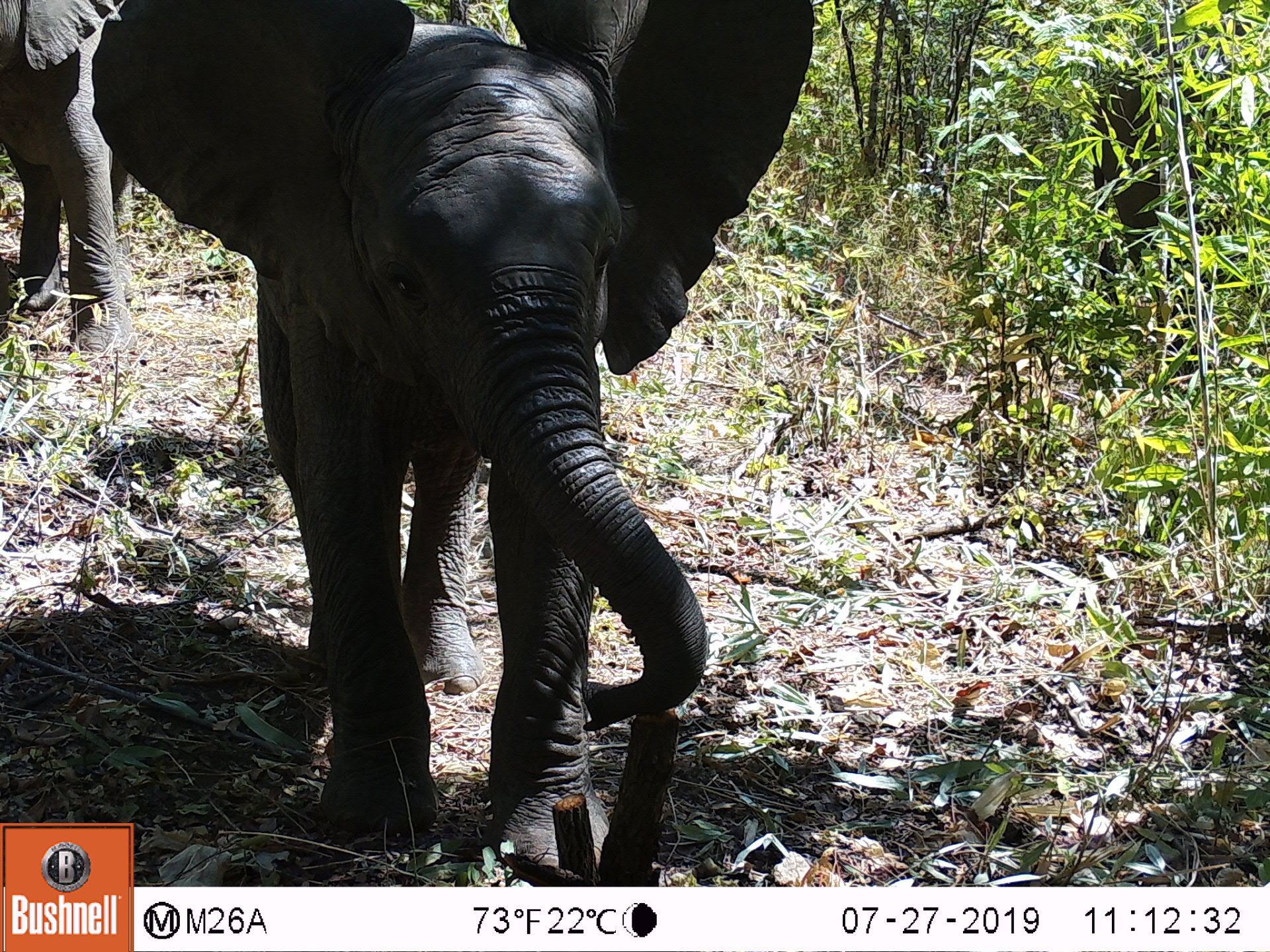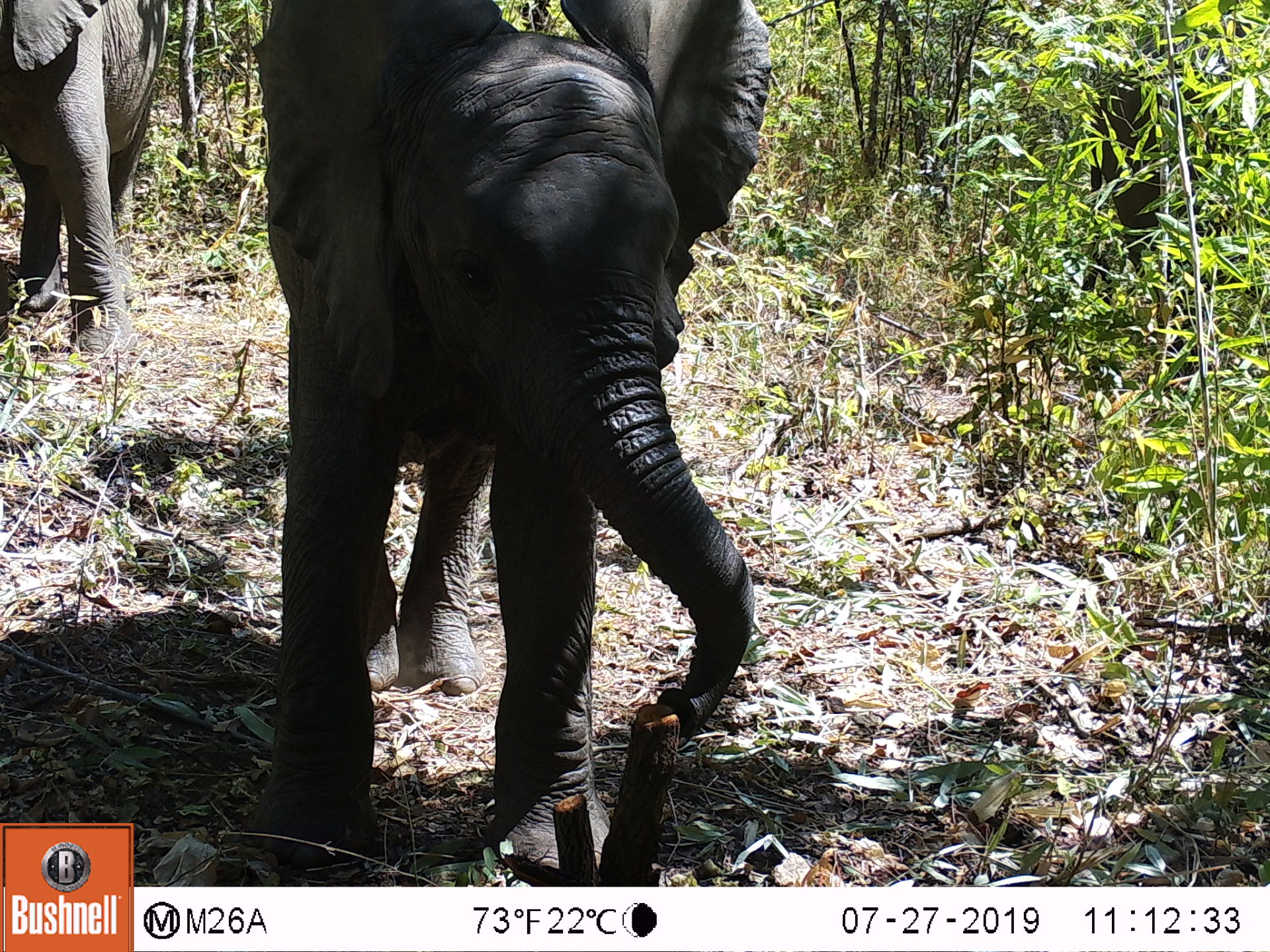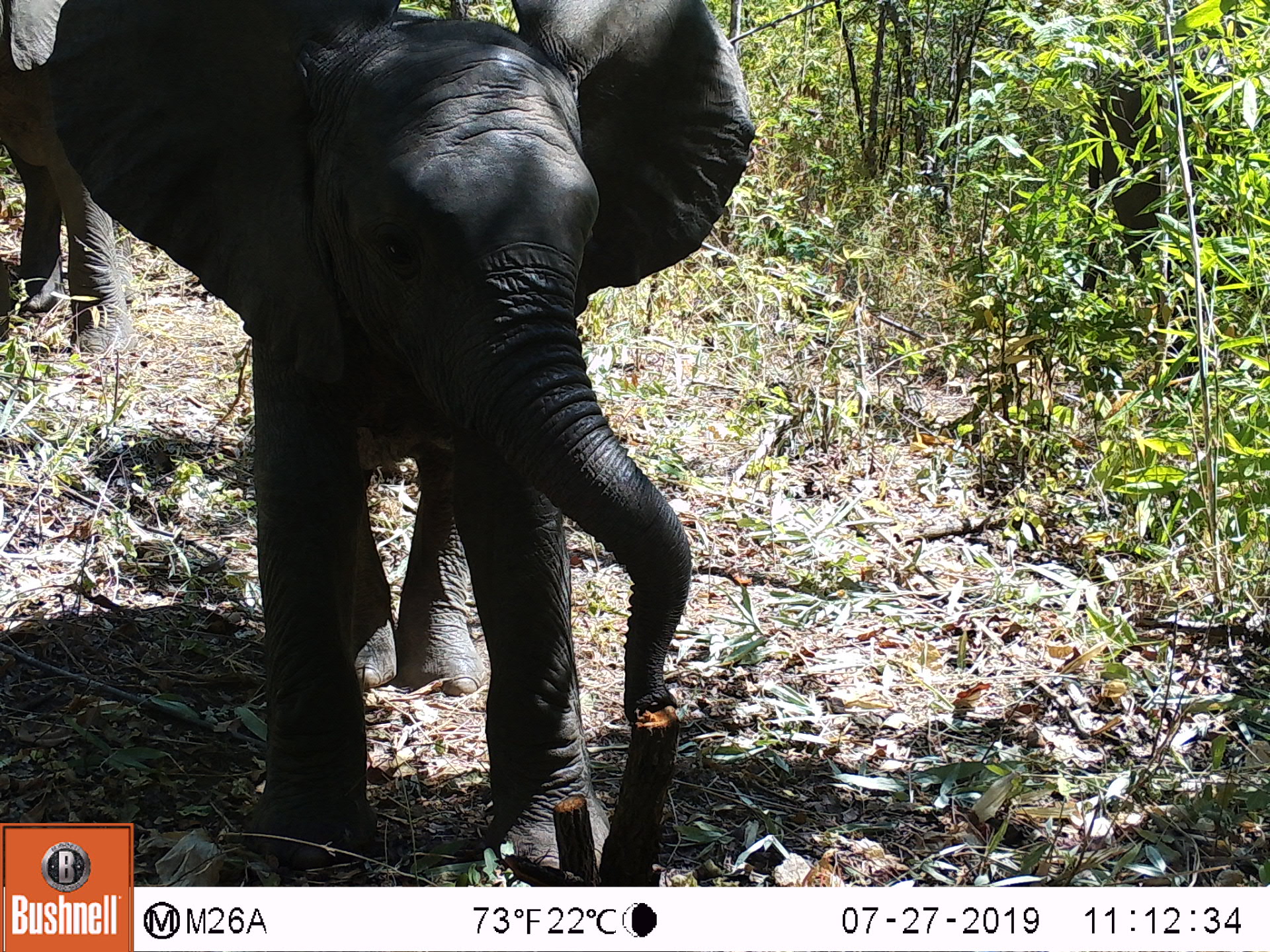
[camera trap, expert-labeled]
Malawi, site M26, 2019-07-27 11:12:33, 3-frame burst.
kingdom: Animalia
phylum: Chordata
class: Mammalia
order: Proboscidea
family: Elephantidae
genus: Loxodonta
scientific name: Loxodonta africana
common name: african savanna elephant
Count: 2.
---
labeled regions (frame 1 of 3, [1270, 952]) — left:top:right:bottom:
african savanna elephant: 136:1:813:880; 3:1:126:355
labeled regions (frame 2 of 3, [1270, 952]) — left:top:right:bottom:
african savanna elephant: 258:6:776:878; 5:5:170:358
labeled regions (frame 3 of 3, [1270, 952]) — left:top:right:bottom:
african savanna elephant: 138:0:752:882; 0:0:123:362